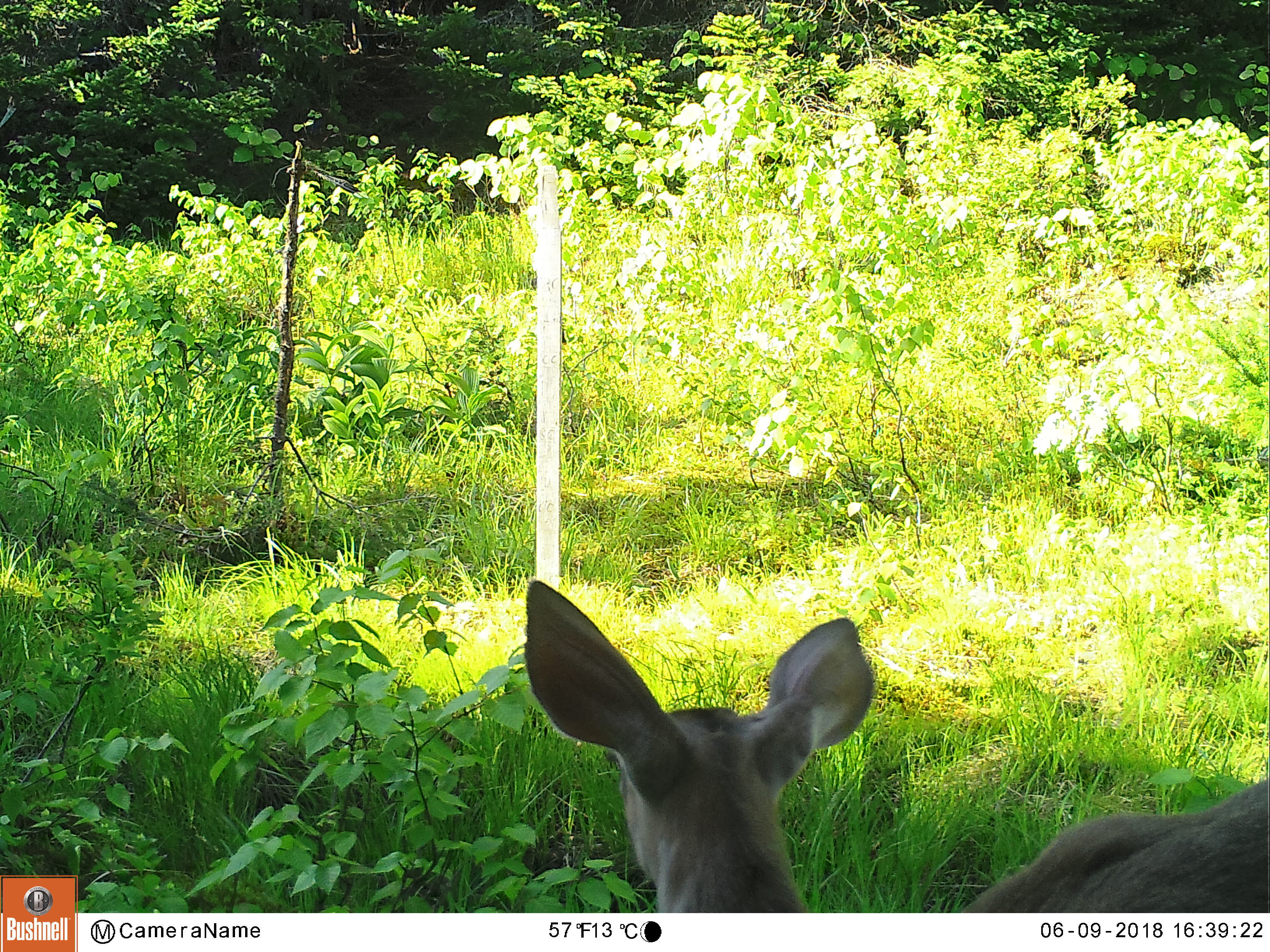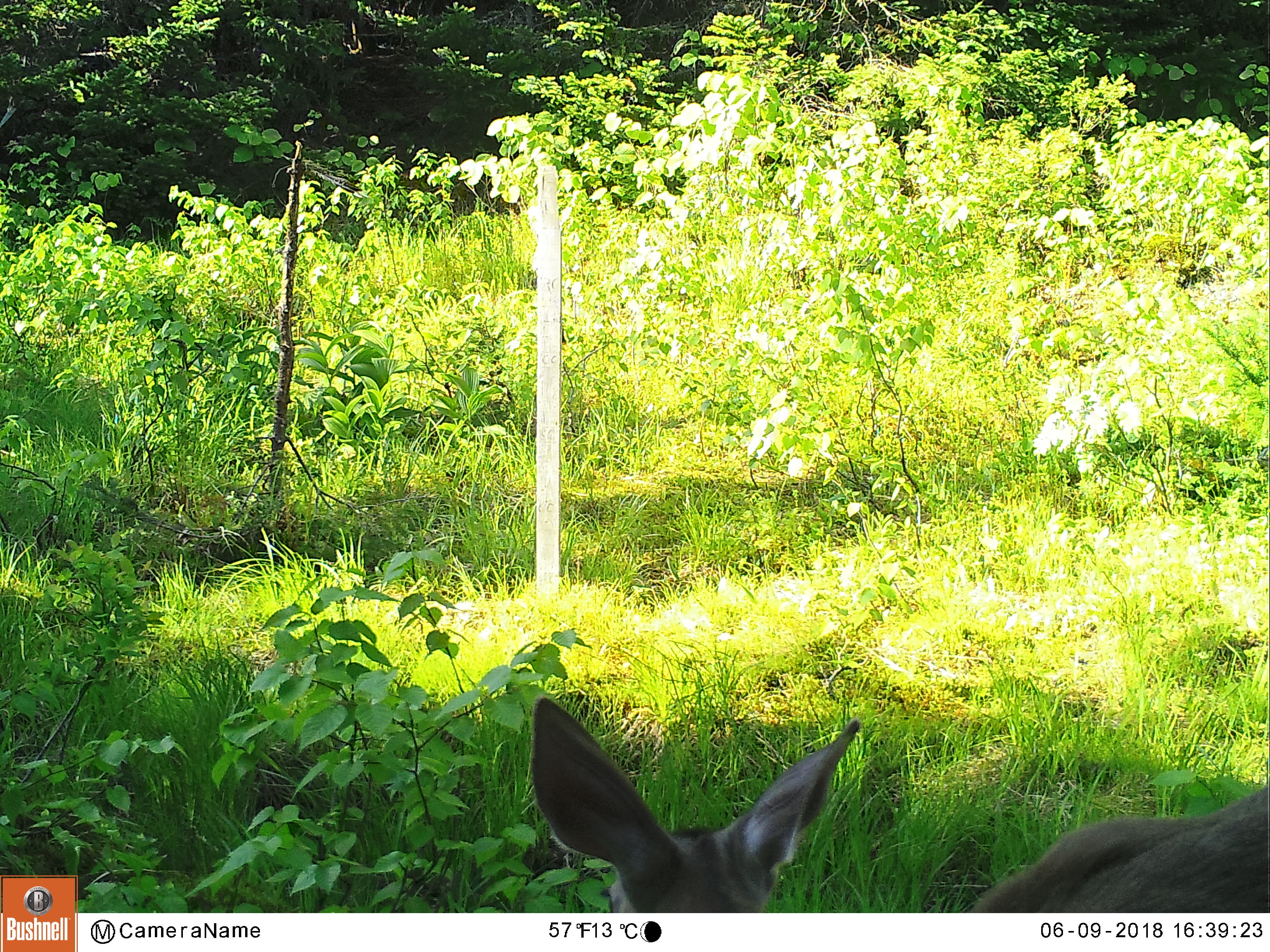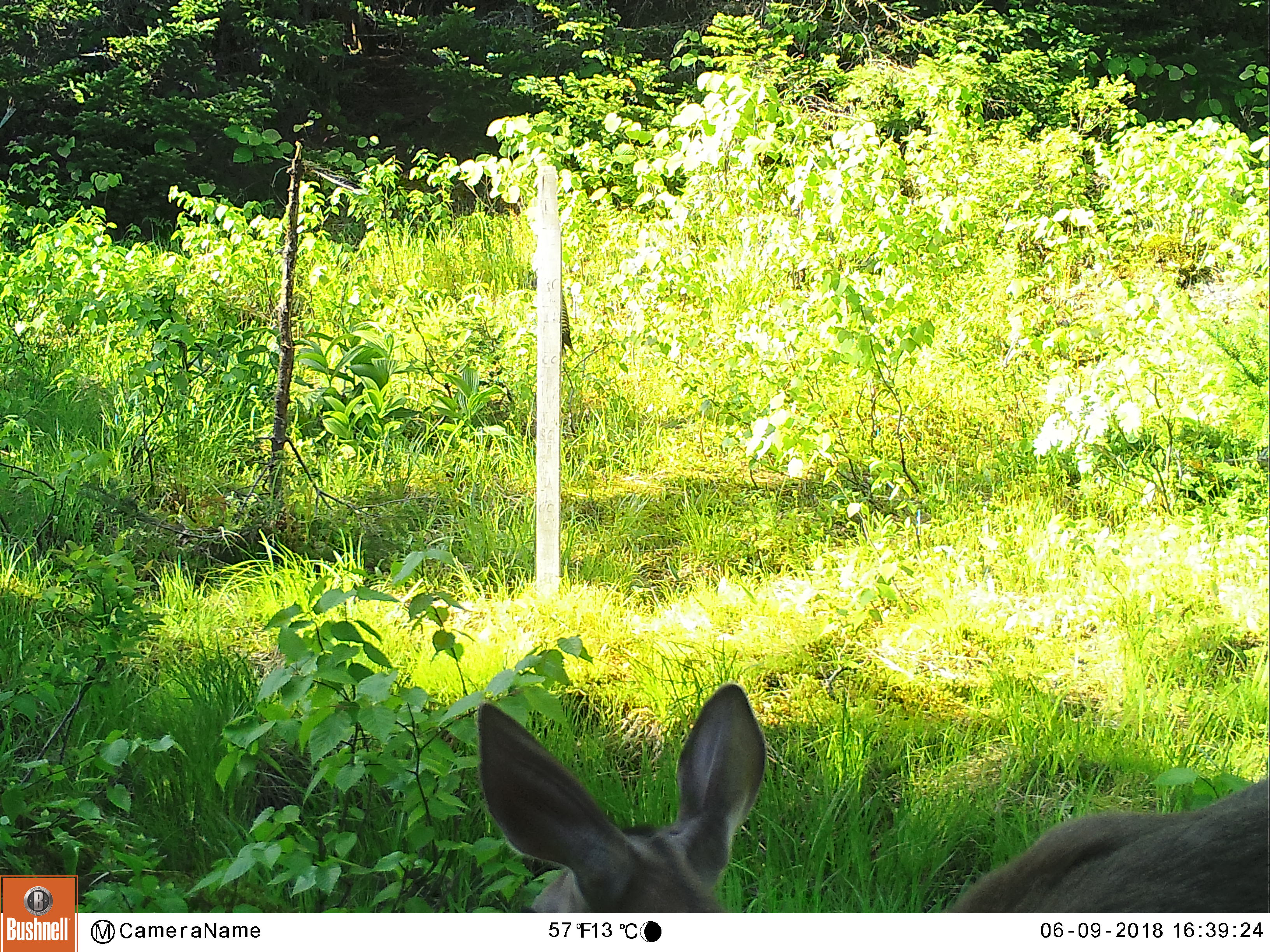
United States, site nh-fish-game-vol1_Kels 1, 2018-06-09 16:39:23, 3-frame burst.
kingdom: Animalia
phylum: Chordata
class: Mammalia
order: Artiodactyla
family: Cervidae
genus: Odocoileus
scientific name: Odocoileus virginianus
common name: white-tailed deer